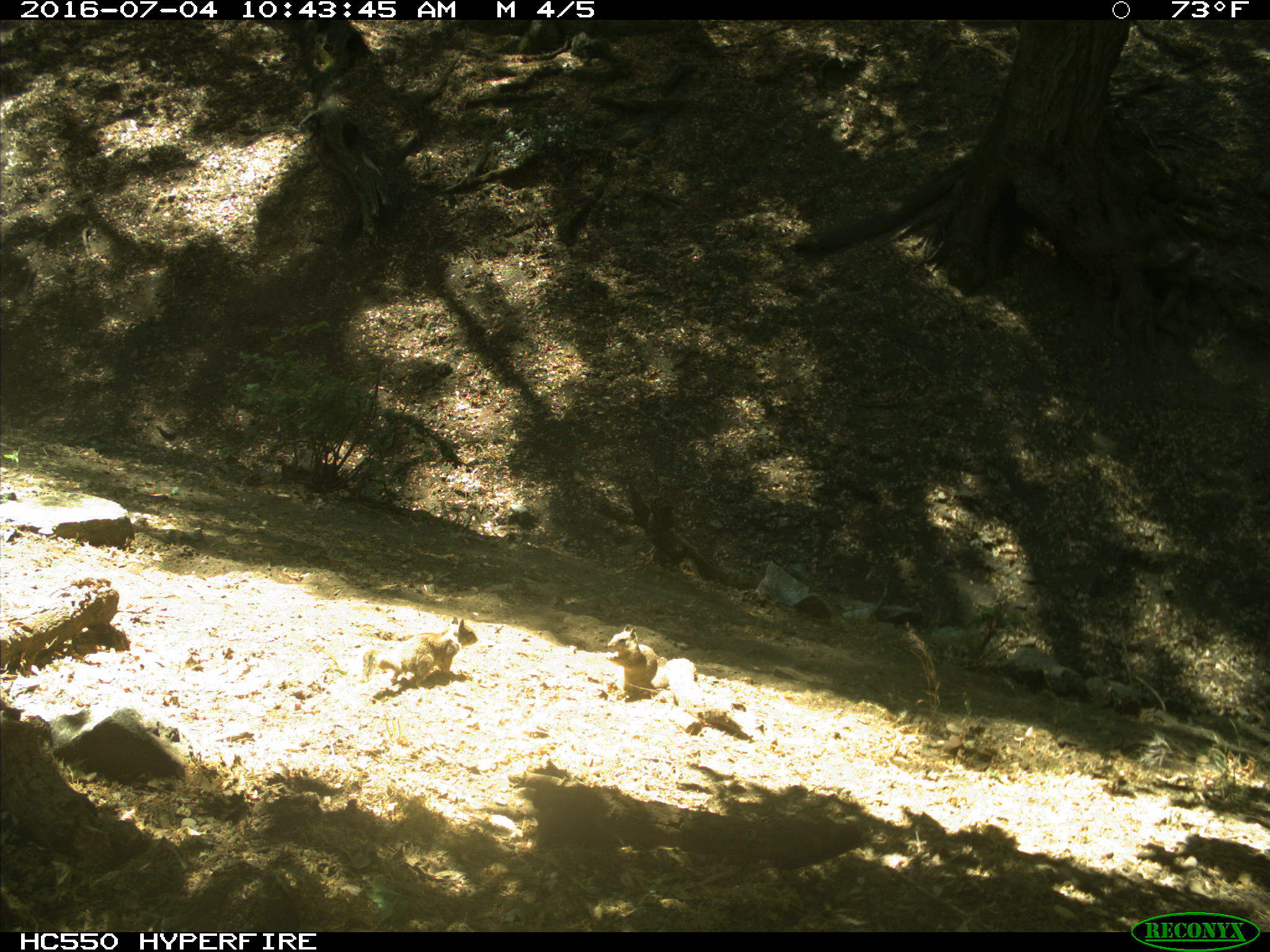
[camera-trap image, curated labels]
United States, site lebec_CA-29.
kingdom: Animalia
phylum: Chordata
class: Mammalia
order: Rodentia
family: Sciuridae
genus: Otospermophilus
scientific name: Otospermophilus beecheyi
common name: california ground squirrel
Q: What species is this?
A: Otospermophilus beecheyi (california ground squirrel).